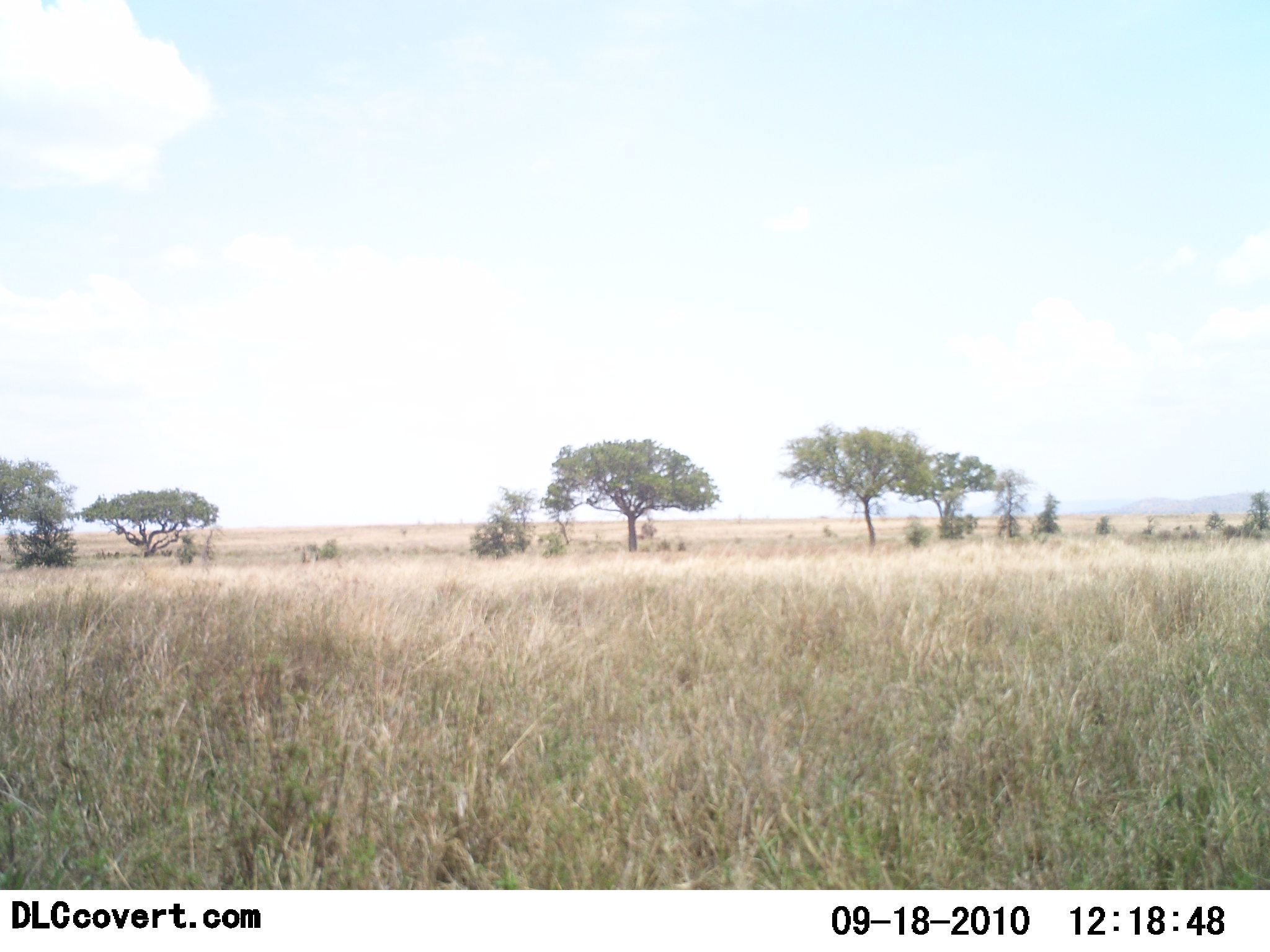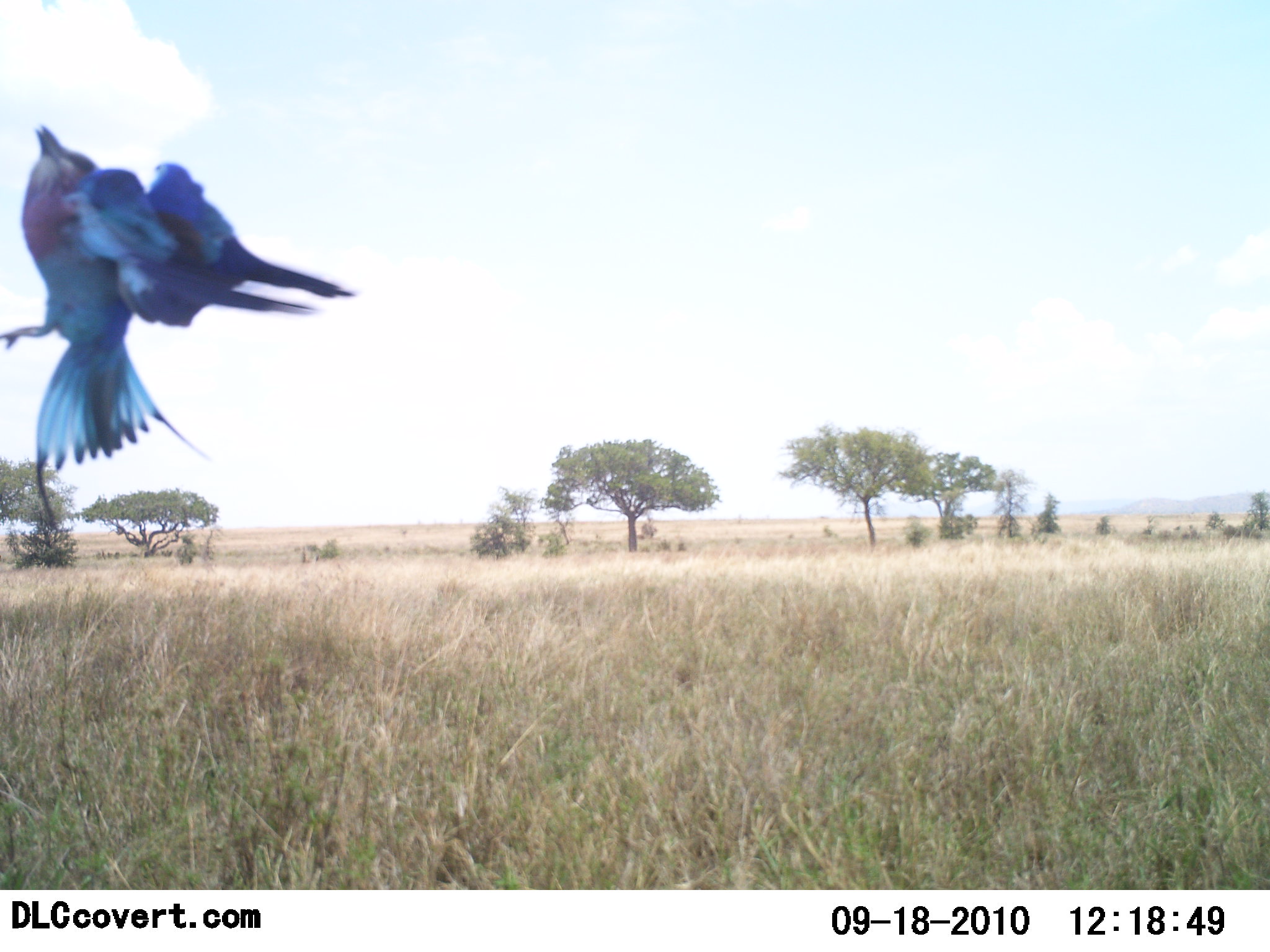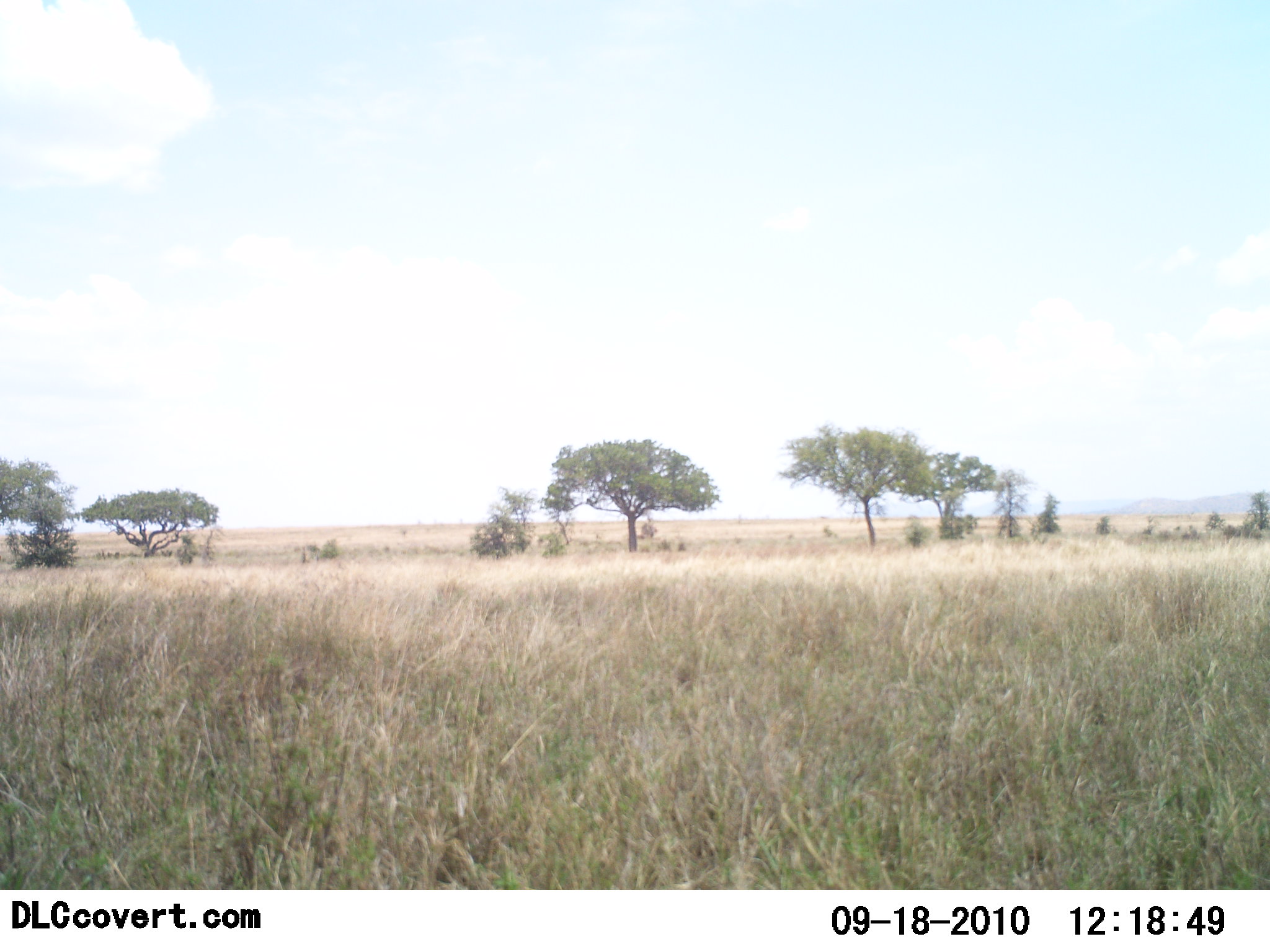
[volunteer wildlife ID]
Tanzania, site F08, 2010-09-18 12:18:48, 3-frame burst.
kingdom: Animalia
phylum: Chordata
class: Aves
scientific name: Aves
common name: bird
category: otherbird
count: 1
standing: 0%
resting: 0%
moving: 85%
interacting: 8%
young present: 0%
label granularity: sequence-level